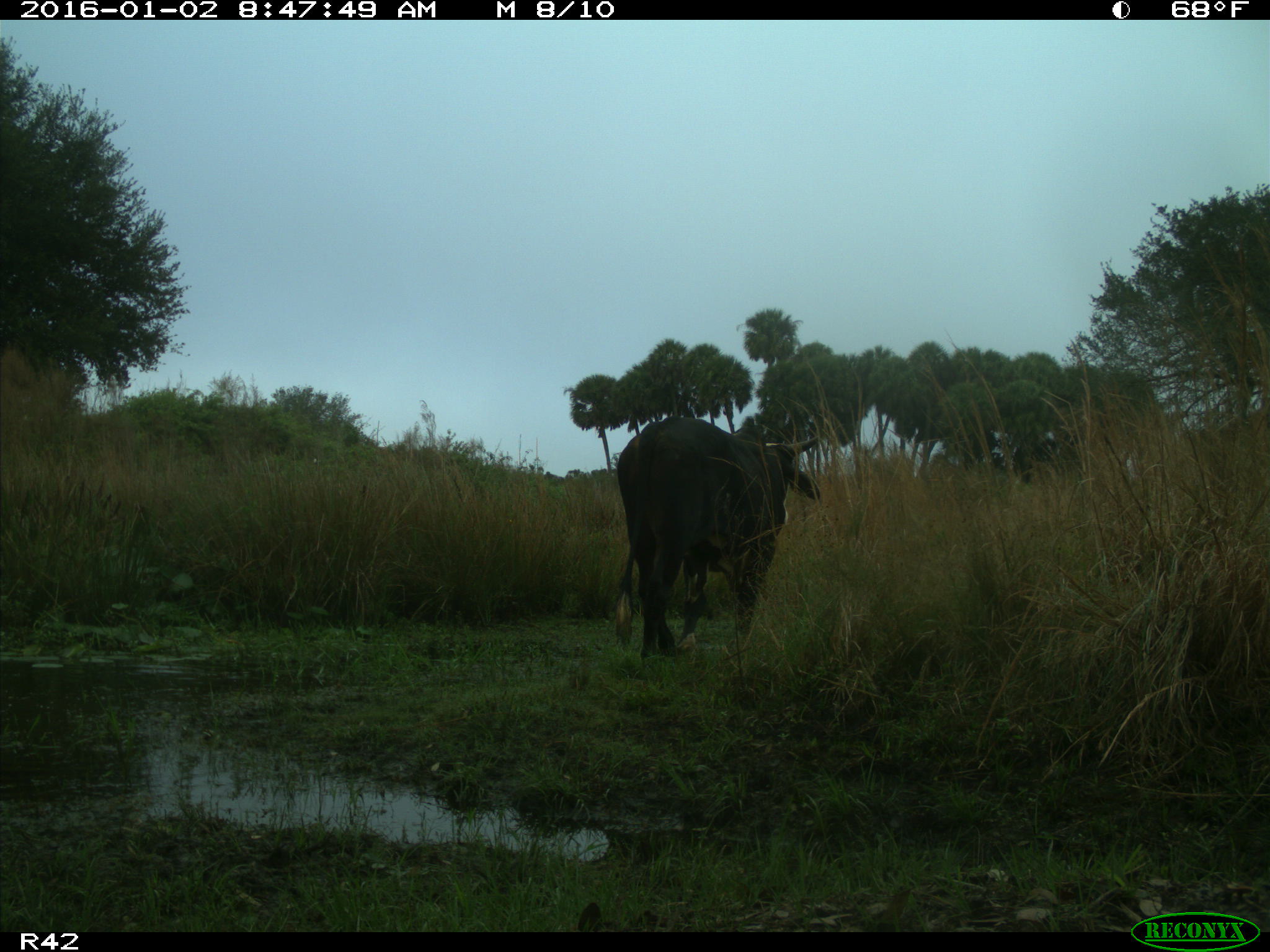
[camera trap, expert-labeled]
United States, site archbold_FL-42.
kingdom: Animalia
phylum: Chordata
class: Mammalia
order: Artiodactyla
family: Bovidae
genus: Bos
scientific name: Bos taurus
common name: domestic cow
Bos taurus (domestic cow).